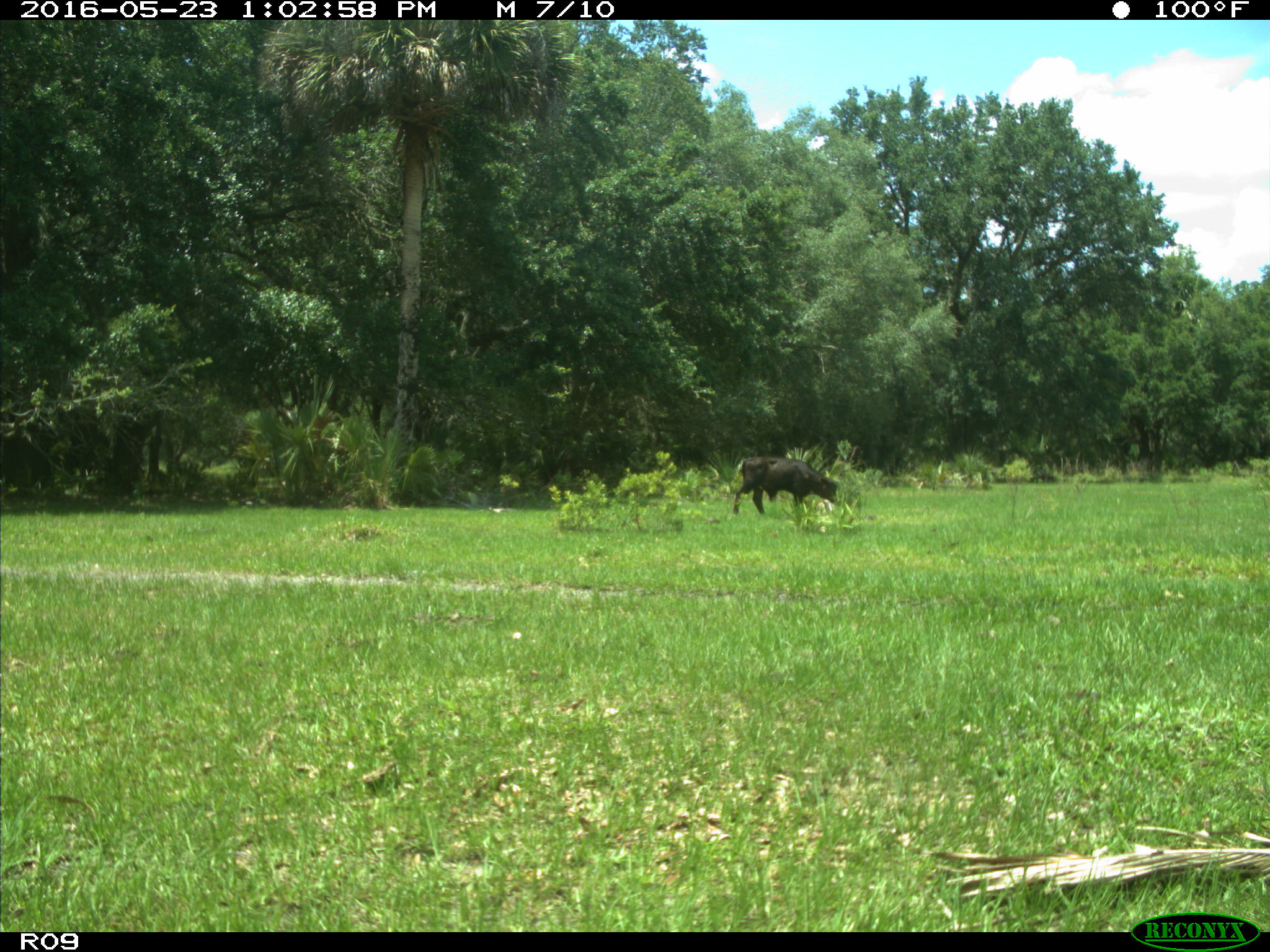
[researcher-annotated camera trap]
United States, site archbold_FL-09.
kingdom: Animalia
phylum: Chordata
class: Mammalia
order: Artiodactyla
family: Bovidae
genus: Bos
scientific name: Bos taurus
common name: domestic cow